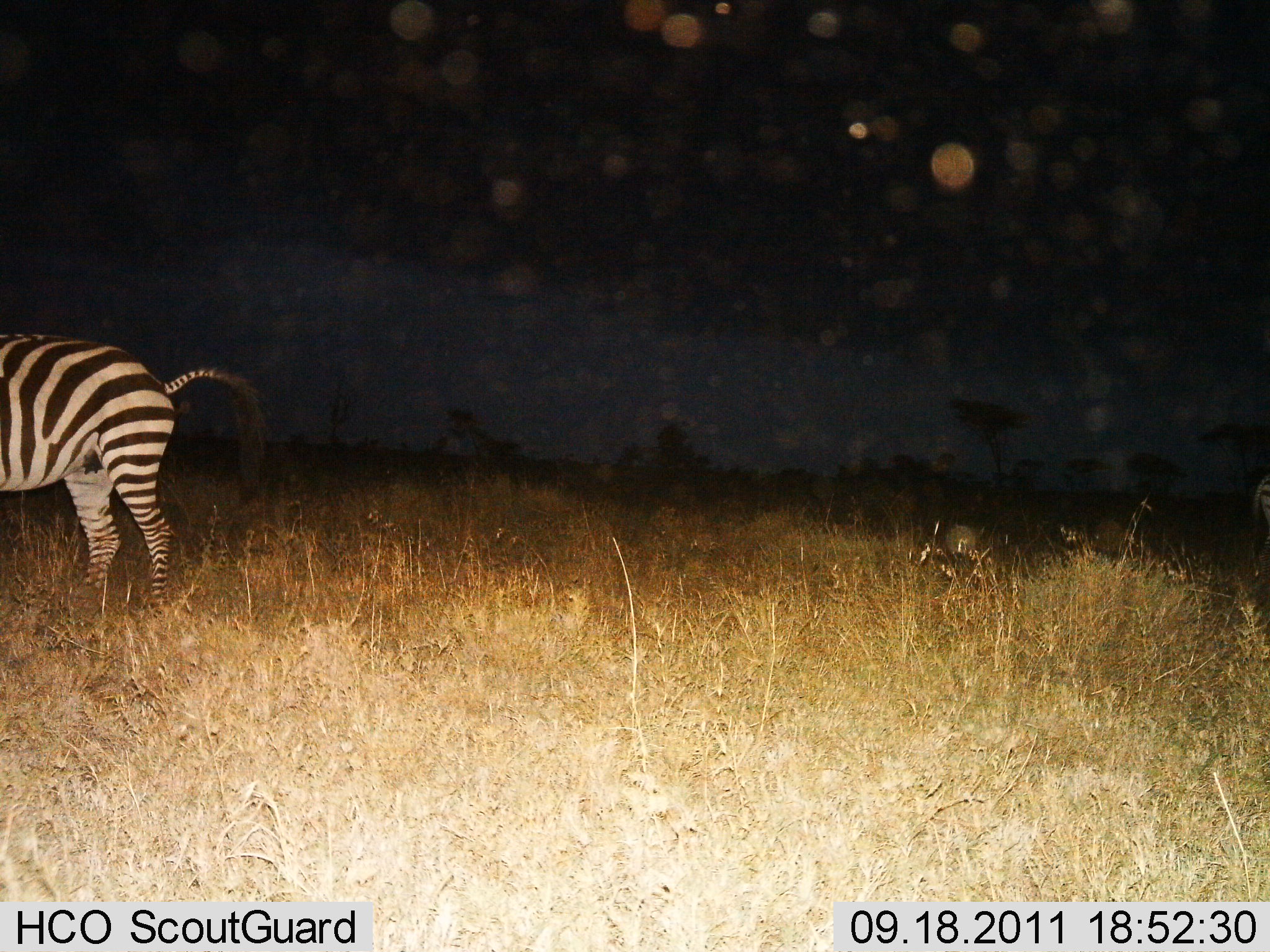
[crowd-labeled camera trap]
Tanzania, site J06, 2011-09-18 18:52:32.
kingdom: Animalia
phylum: Chordata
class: Mammalia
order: Perissodactyla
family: Equidae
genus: Equus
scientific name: Equus quagga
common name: plains zebra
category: zebra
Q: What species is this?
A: Zebra (plains zebra) (Equus quagga).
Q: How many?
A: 1.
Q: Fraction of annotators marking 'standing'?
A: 100%.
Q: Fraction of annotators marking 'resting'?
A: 0%.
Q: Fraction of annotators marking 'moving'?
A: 0%.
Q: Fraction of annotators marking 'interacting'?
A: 0%.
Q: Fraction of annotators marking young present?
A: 0%.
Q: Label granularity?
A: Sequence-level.